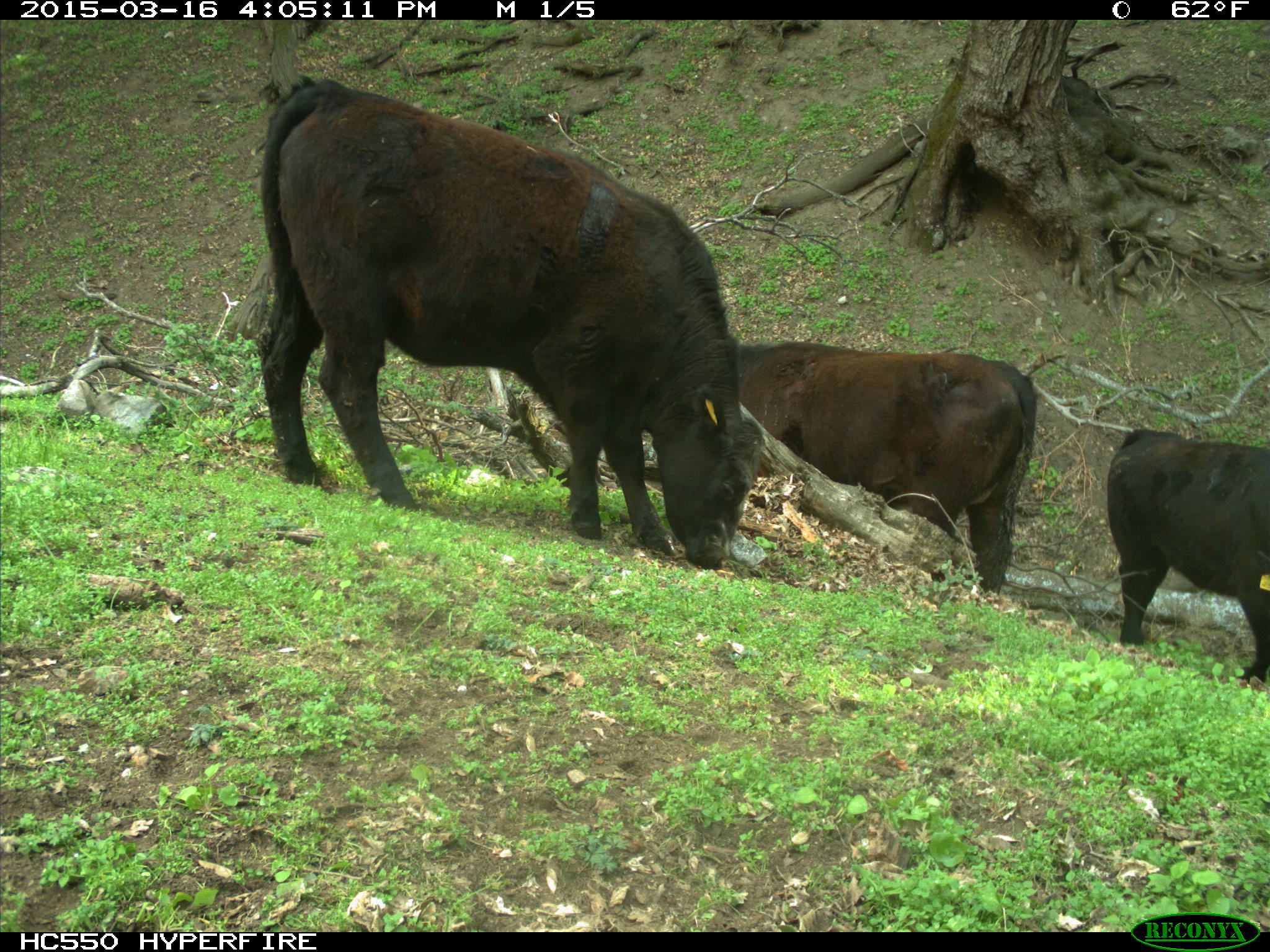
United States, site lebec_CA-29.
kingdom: Animalia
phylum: Chordata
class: Mammalia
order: Artiodactyla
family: Bovidae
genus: Bos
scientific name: Bos taurus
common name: domestic cow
Bos taurus (domestic cow).